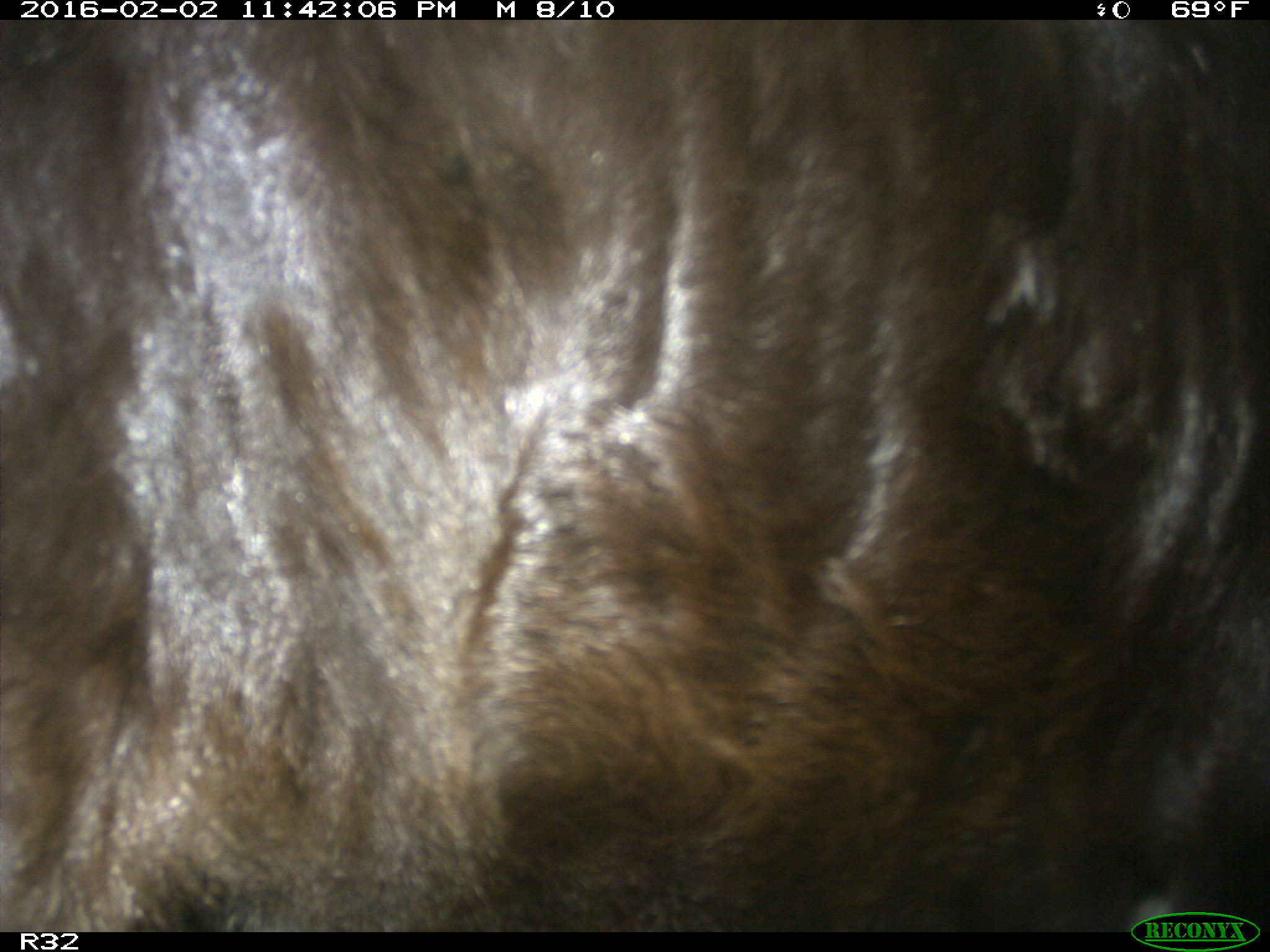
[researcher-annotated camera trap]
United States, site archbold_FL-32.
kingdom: Animalia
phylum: Chordata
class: Mammalia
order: Artiodactyla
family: Bovidae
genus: Bos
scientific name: Bos taurus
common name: domestic cow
Bos taurus (domestic cow).